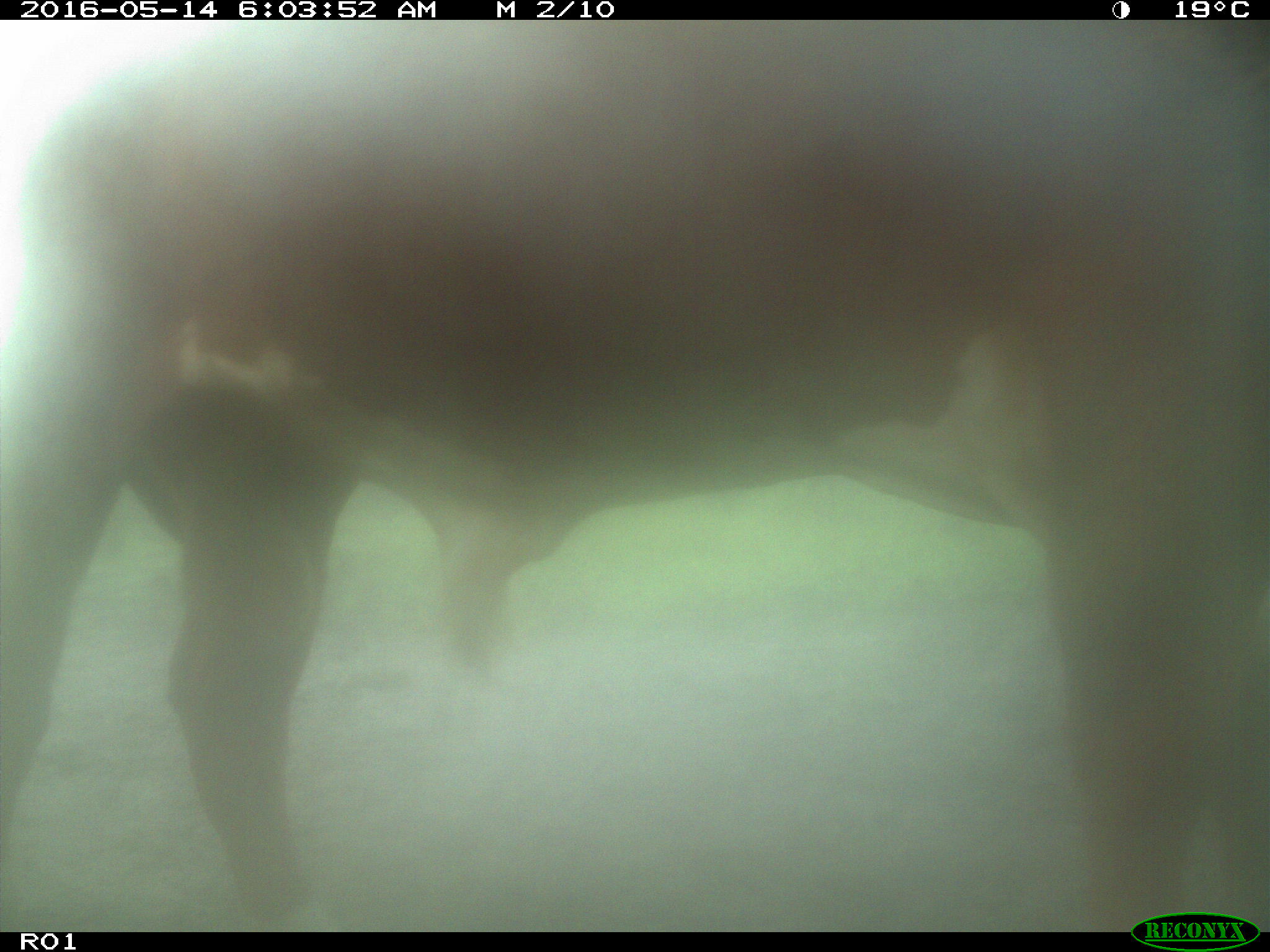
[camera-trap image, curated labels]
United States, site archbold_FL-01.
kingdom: Animalia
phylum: Chordata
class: Mammalia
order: Artiodactyla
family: Bovidae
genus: Bos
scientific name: Bos taurus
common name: domestic cow